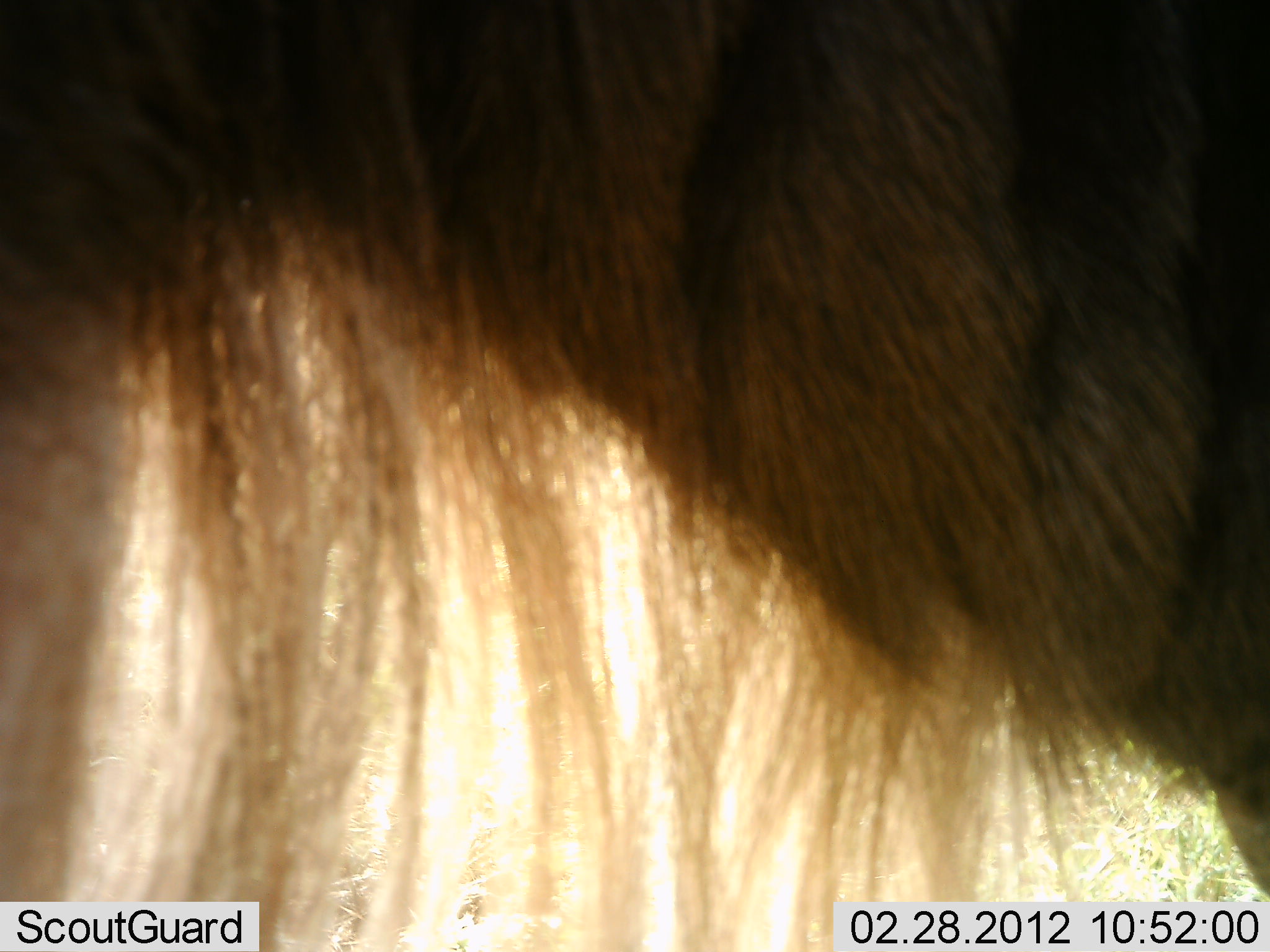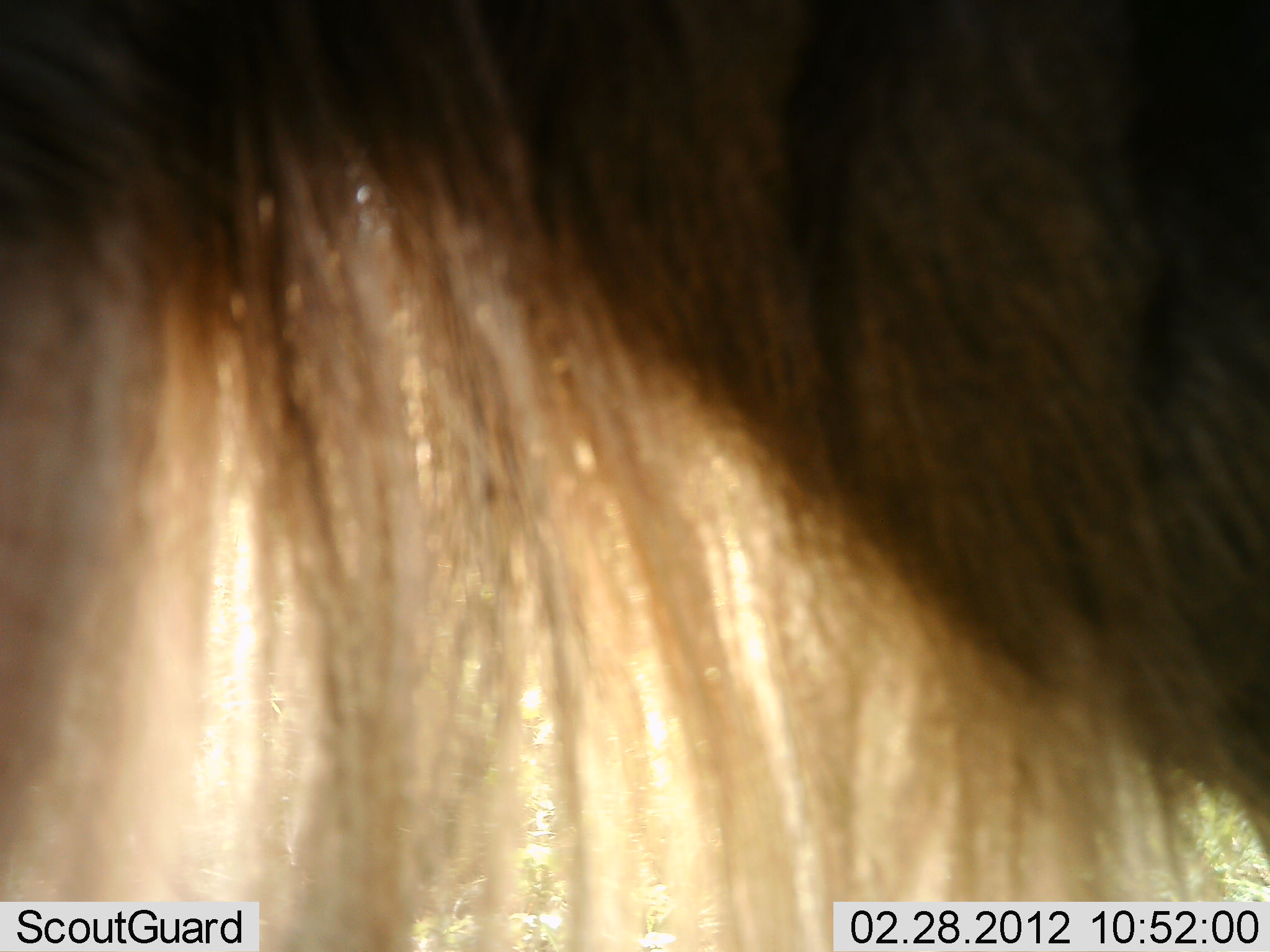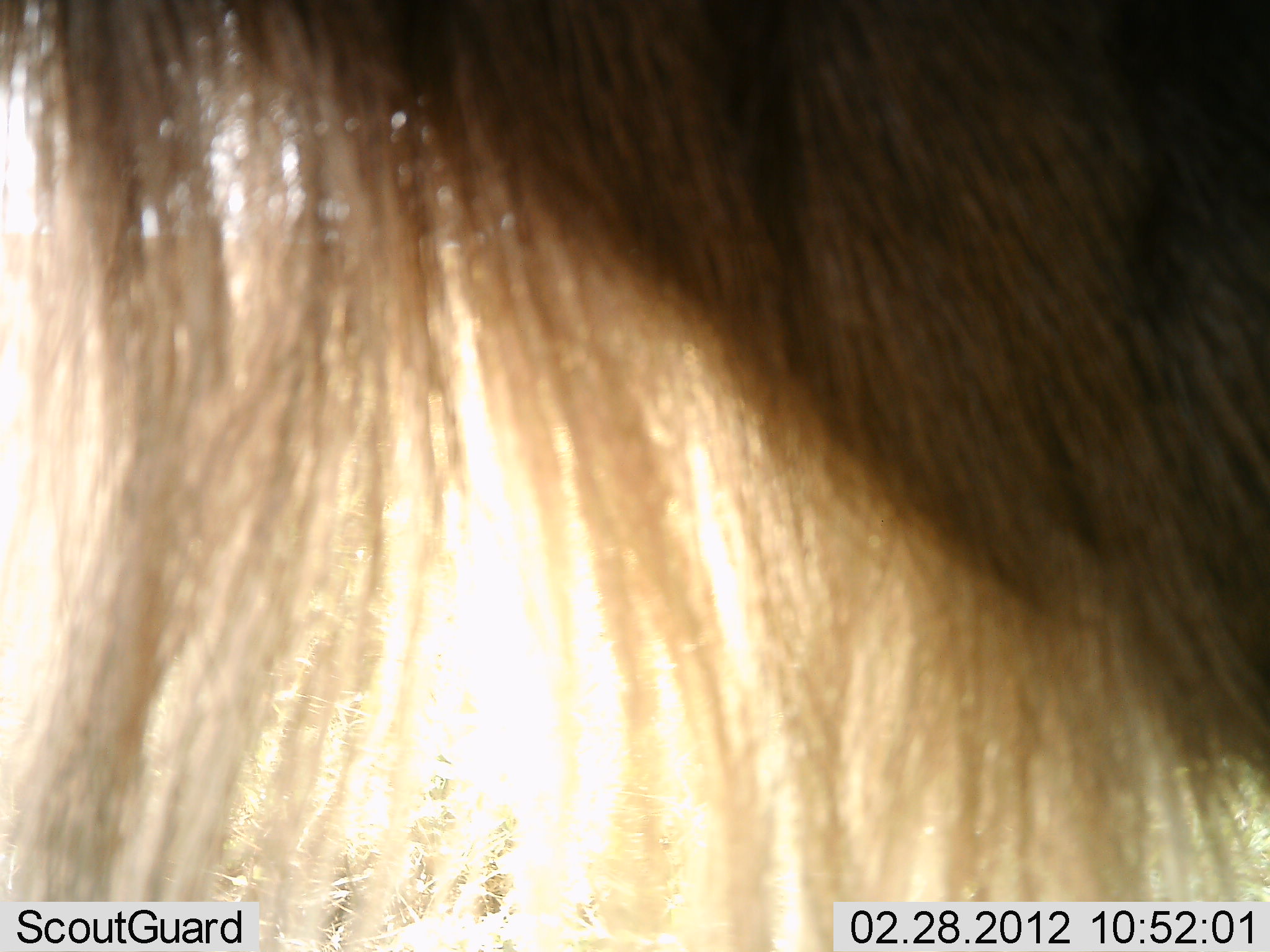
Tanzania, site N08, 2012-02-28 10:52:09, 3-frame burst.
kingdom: Animalia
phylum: Chordata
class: Mammalia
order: Artiodactyla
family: Bovidae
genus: Connochaetes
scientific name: Connochaetes taurinus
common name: blue wildebeest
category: wildebeest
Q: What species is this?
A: Wildebeest (blue wildebeest) (Connochaetes taurinus).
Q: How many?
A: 1.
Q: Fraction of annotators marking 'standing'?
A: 81%.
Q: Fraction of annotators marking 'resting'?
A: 6%.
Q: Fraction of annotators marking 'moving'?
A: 19%.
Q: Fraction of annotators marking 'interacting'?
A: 0%.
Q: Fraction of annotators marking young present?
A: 0%.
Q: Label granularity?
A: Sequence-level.